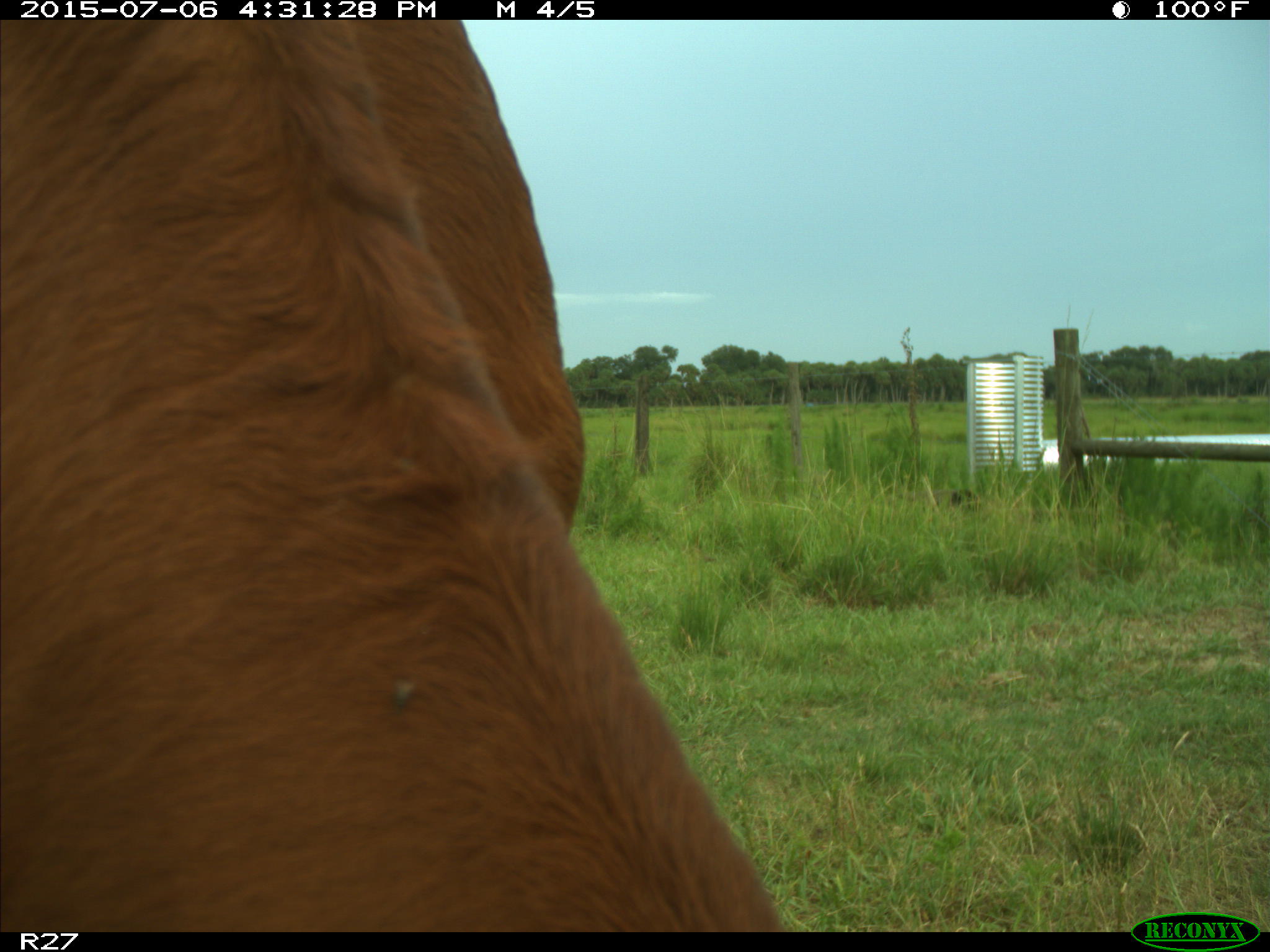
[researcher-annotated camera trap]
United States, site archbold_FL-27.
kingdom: Animalia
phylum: Chordata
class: Mammalia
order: Artiodactyla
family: Bovidae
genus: Bos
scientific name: Bos taurus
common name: domestic cow